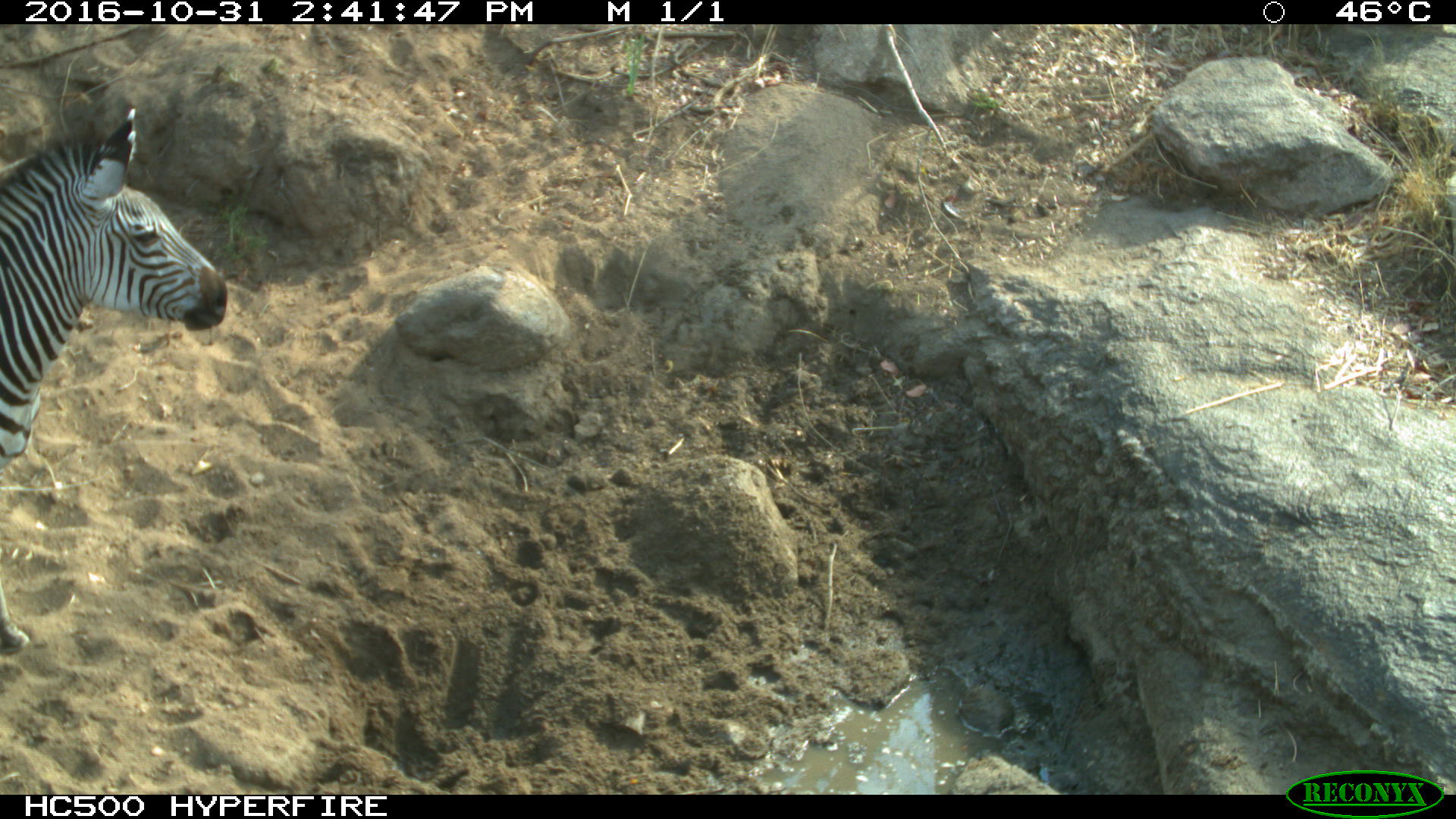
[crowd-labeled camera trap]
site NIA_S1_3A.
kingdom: Animalia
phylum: Chordata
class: Mammalia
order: Perissodactyla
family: Equidae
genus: Equus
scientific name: Equus quagga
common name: plains zebra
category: zebraplains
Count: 1.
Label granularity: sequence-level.